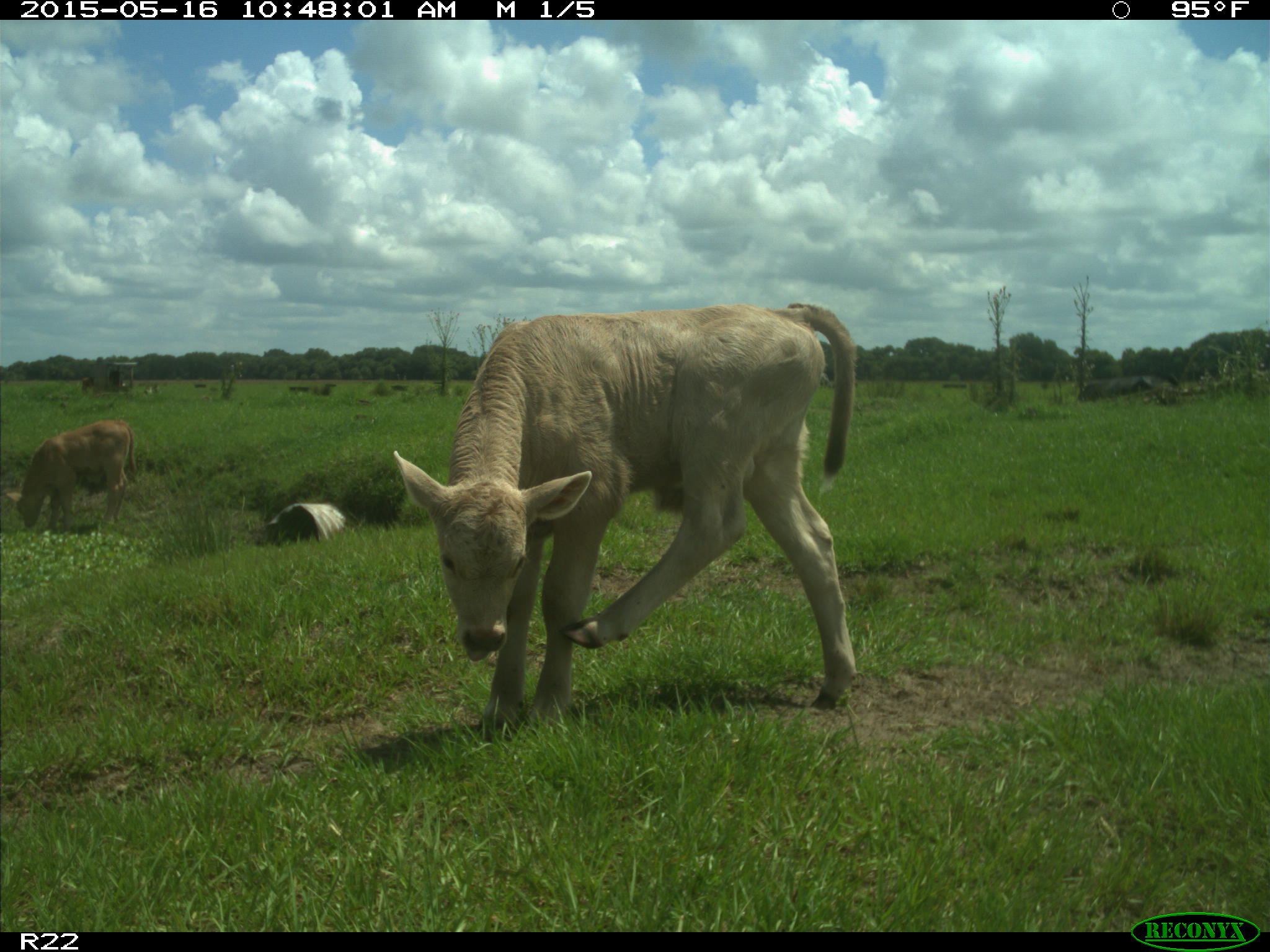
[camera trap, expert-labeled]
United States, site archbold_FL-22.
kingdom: Animalia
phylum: Chordata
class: Mammalia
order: Artiodactyla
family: Bovidae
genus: Bos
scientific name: Bos taurus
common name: domestic cow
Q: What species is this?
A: Bos taurus (domestic cow).